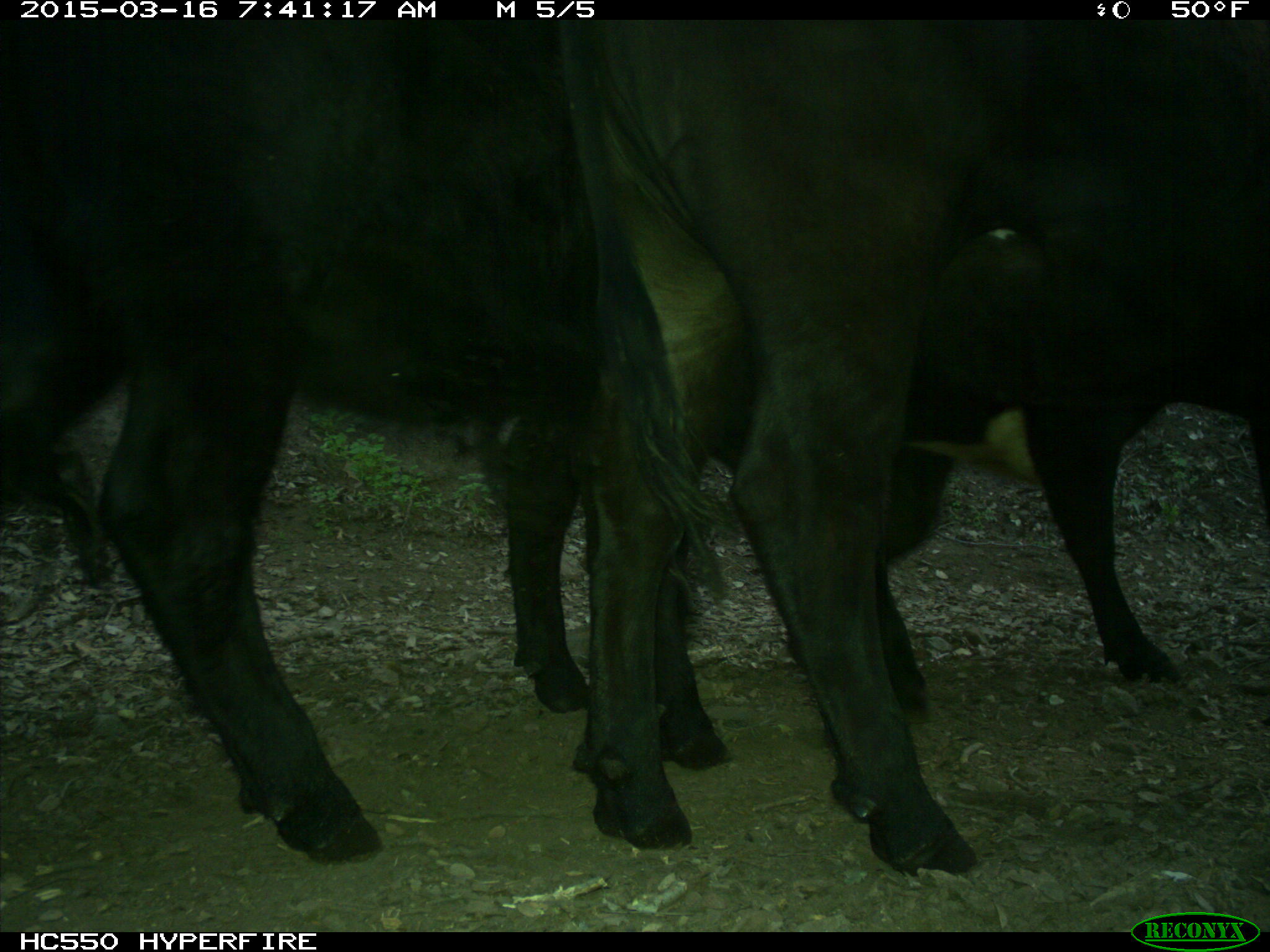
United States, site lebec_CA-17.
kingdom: Animalia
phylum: Chordata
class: Mammalia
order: Artiodactyla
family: Bovidae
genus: Bos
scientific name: Bos taurus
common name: domestic cow